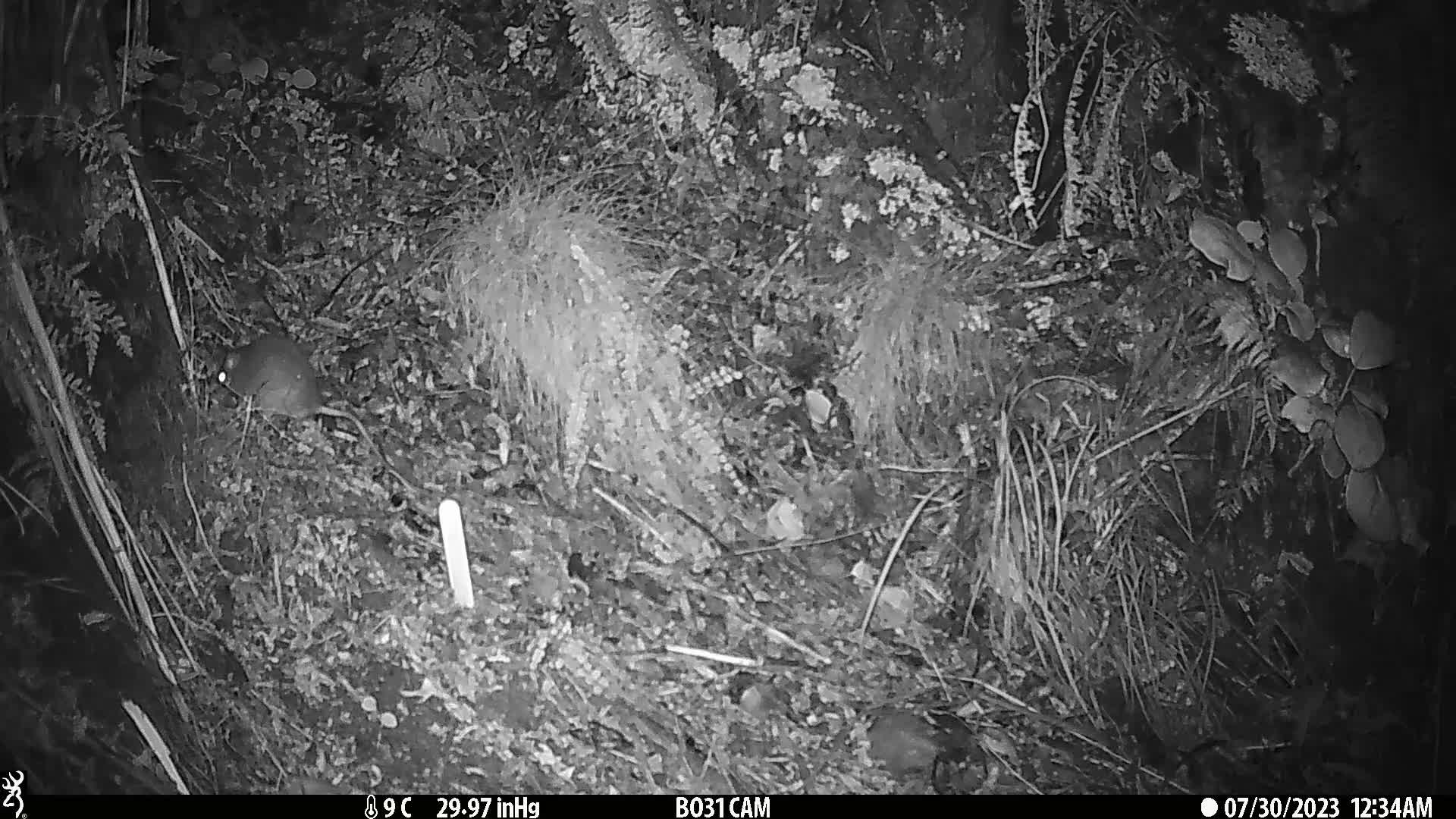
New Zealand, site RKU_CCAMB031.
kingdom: Animalia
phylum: Chordata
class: Mammalia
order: Rodentia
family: Muridae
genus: Rattus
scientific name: Rattus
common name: rat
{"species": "rat (Rattus)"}